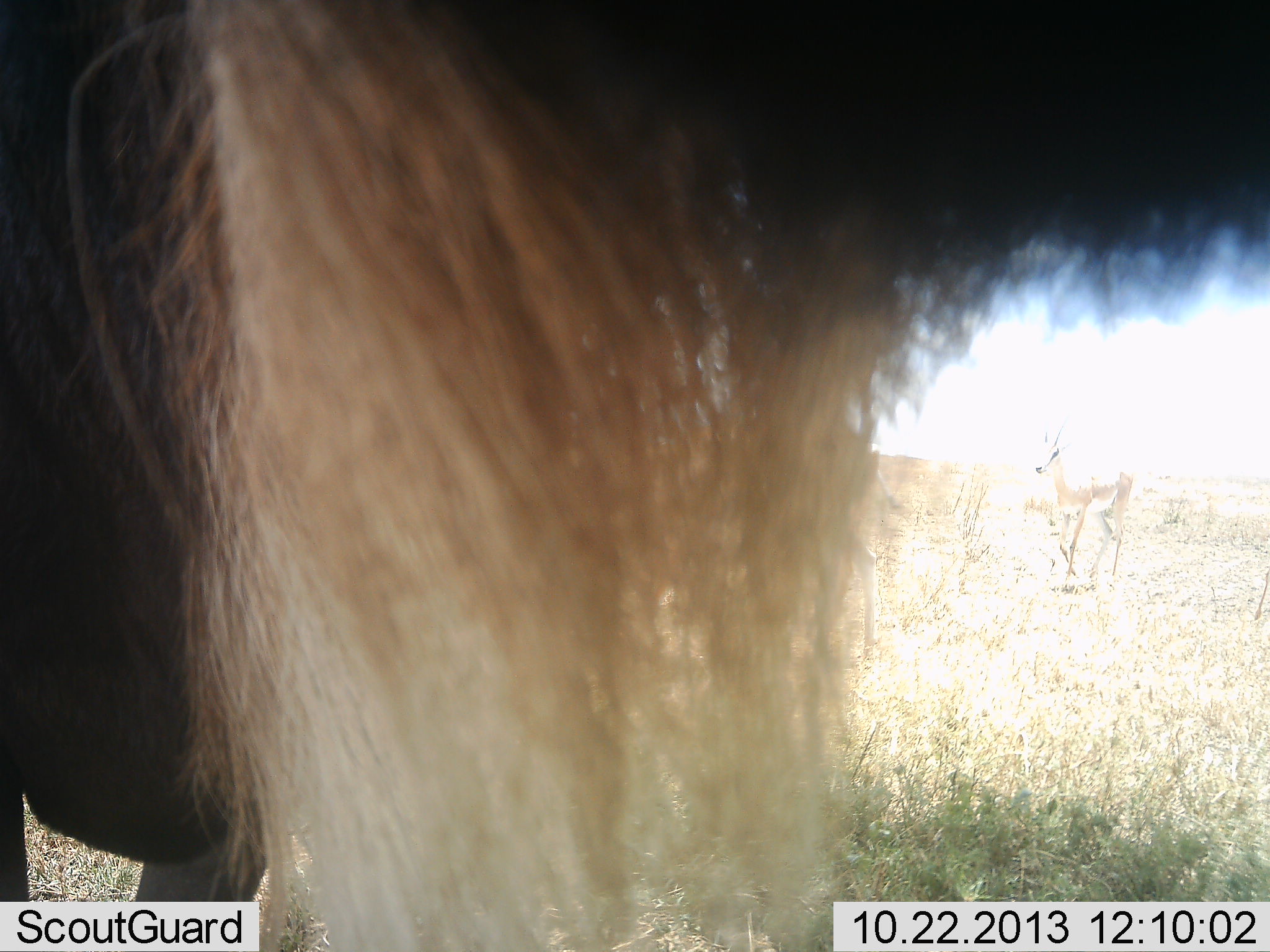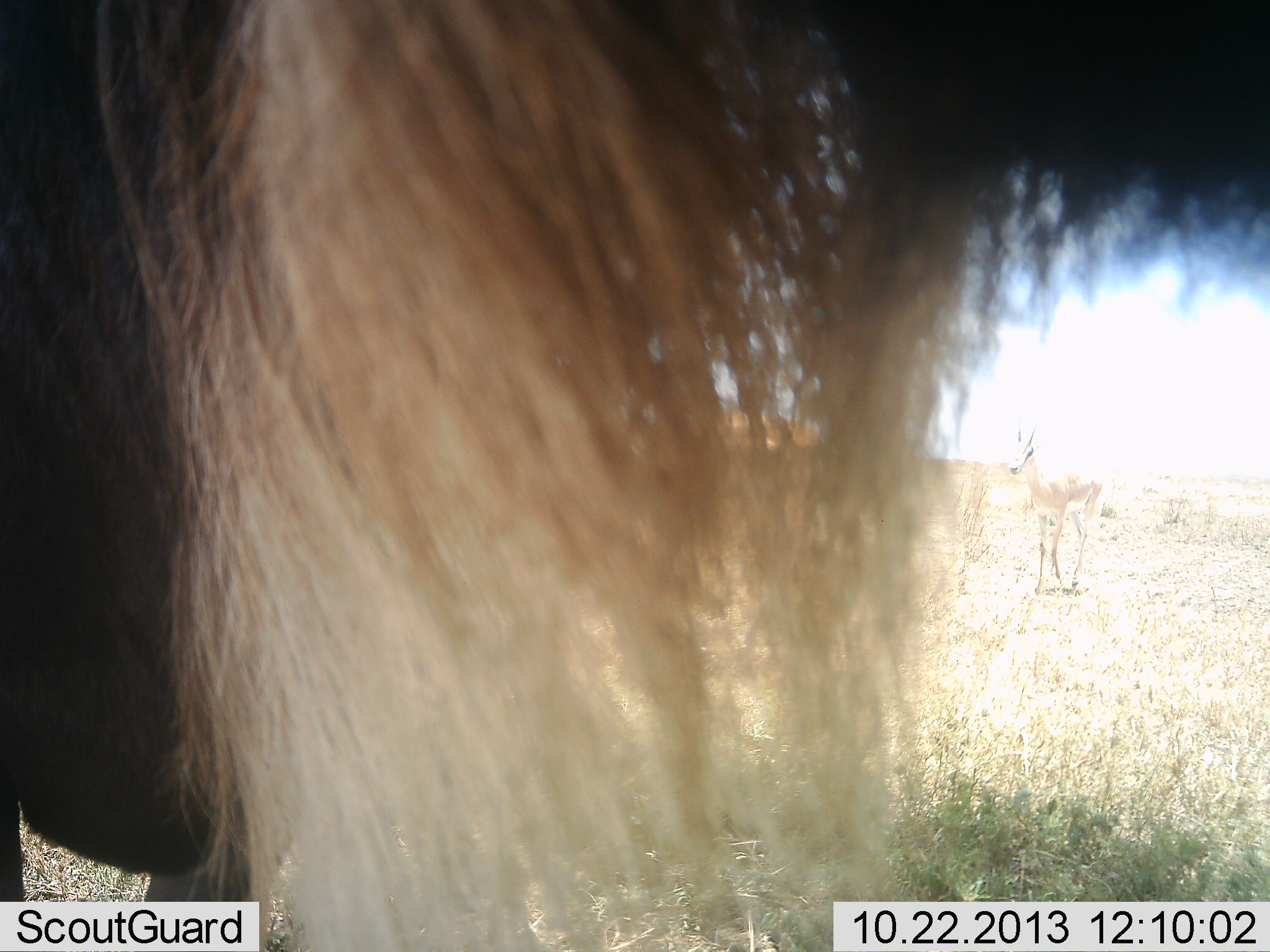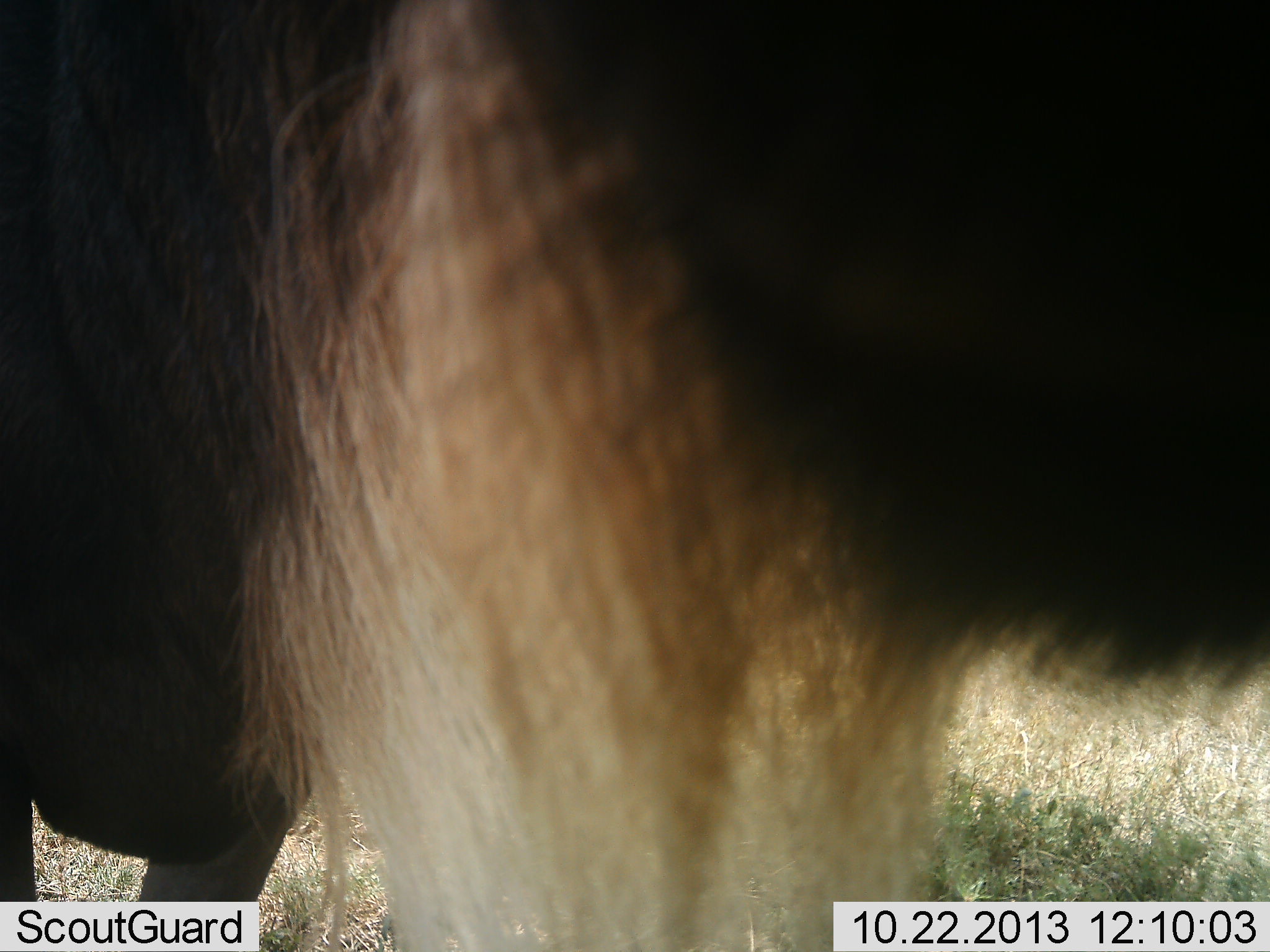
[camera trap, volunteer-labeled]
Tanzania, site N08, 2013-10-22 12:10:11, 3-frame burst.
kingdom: Animalia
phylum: Chordata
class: Mammalia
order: Artiodactyla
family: Bovidae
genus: Nanger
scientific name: Nanger granti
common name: grant's gazelle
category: gazellegrants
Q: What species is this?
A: Gazellegrants (grant's gazelle) (Nanger granti).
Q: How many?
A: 1.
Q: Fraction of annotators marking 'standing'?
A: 23%.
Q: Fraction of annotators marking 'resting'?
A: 0%.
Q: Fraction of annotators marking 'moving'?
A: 77%.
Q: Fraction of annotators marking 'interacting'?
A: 0%.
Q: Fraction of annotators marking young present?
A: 0%.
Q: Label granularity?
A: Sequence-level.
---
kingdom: Animalia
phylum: Chordata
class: Mammalia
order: Artiodactyla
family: Bovidae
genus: Connochaetes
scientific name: Connochaetes taurinus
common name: blue wildebeest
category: wildebeest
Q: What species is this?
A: Wildebeest (blue wildebeest) (Connochaetes taurinus).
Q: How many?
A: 1.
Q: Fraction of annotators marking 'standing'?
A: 71%.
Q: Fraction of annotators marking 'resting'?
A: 14%.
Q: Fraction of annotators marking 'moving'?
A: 14%.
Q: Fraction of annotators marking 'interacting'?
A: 7%.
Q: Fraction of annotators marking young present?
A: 0%.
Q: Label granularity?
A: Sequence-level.